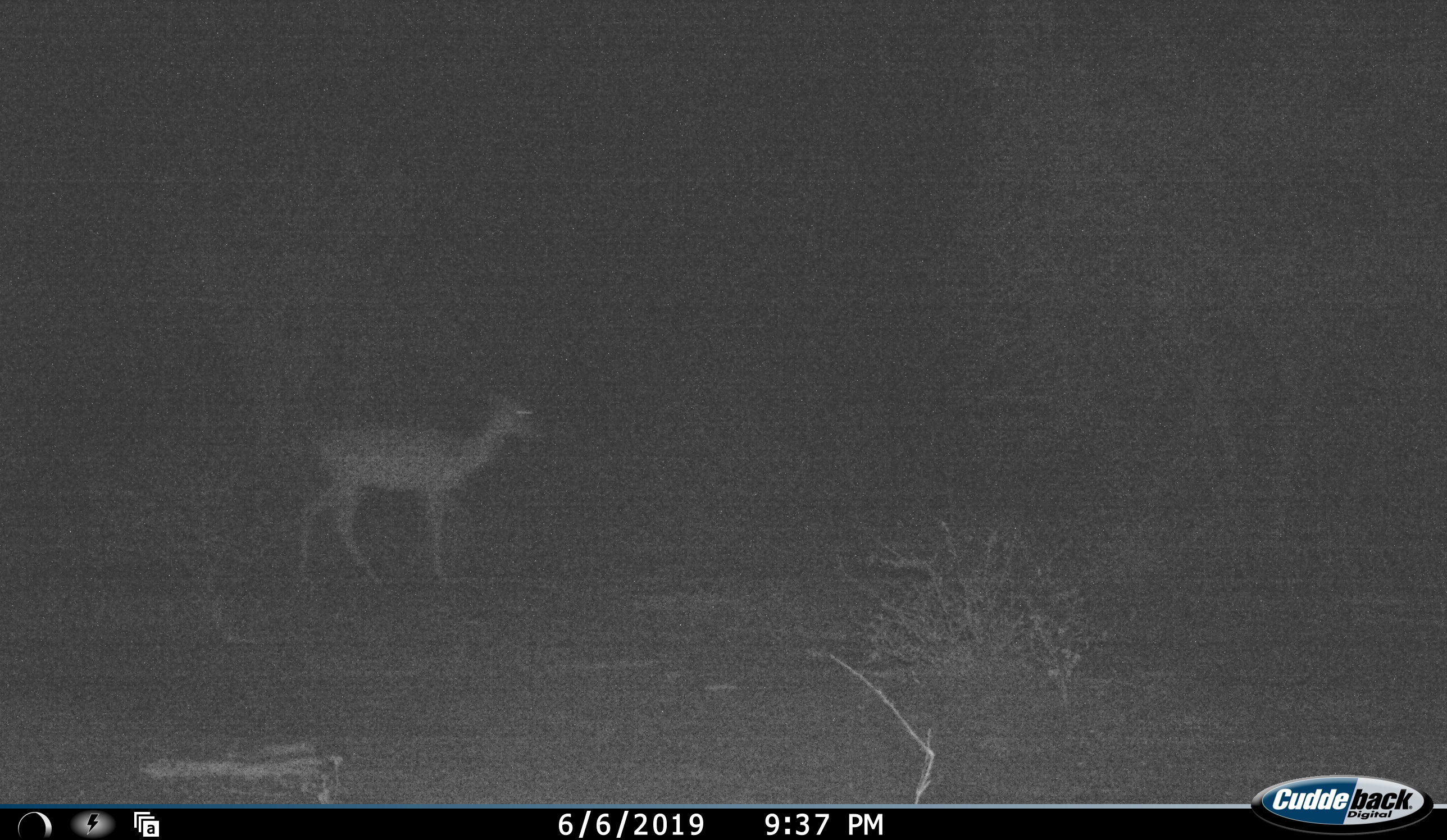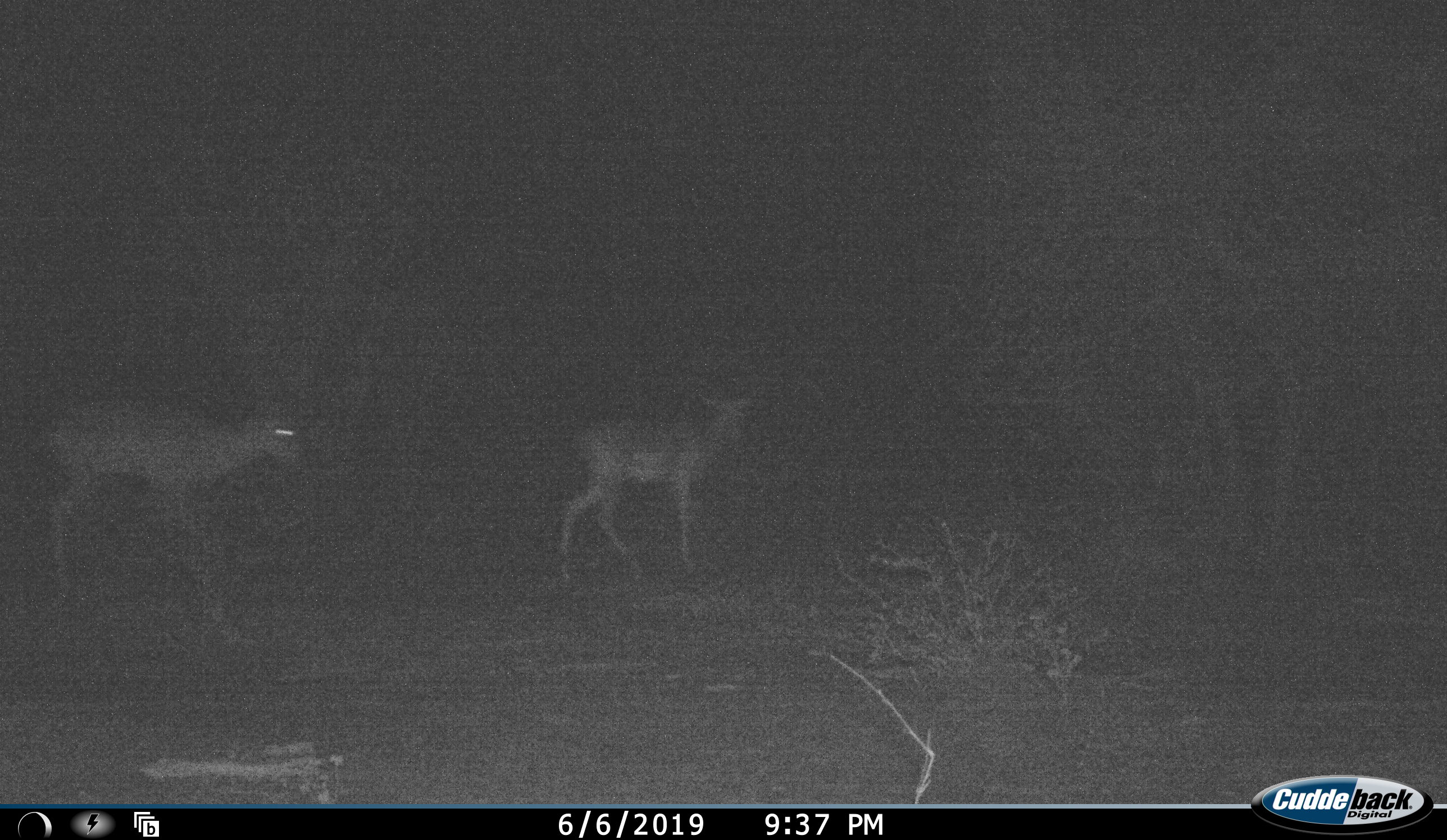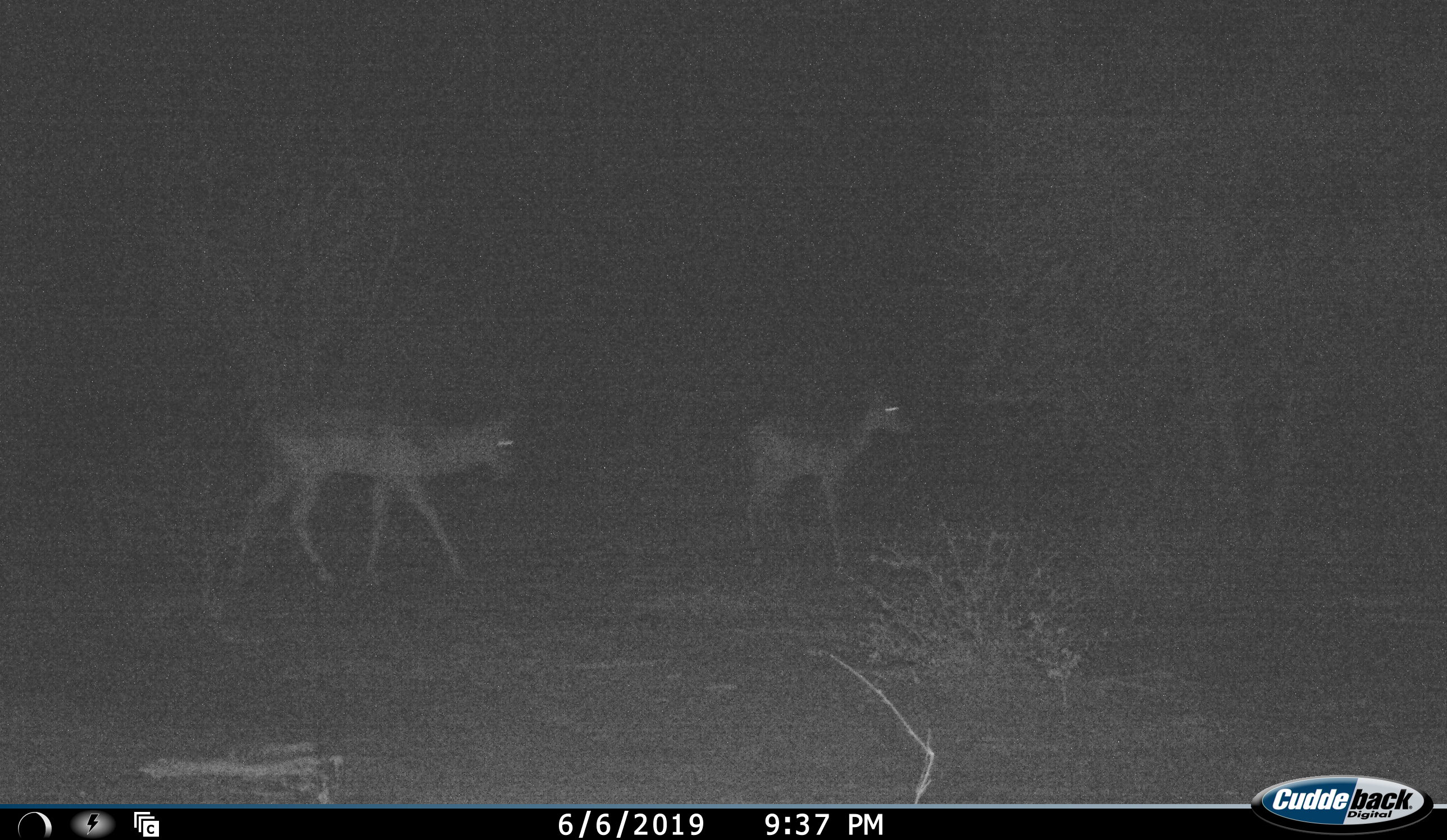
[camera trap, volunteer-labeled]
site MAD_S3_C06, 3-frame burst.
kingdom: Animalia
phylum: Chordata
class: Mammalia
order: Artiodactyla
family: Bovidae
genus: Aepyceros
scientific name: Aepyceros melampus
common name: impala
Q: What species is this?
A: Impala (Aepyceros melampus).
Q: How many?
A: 2.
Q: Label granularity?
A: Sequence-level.